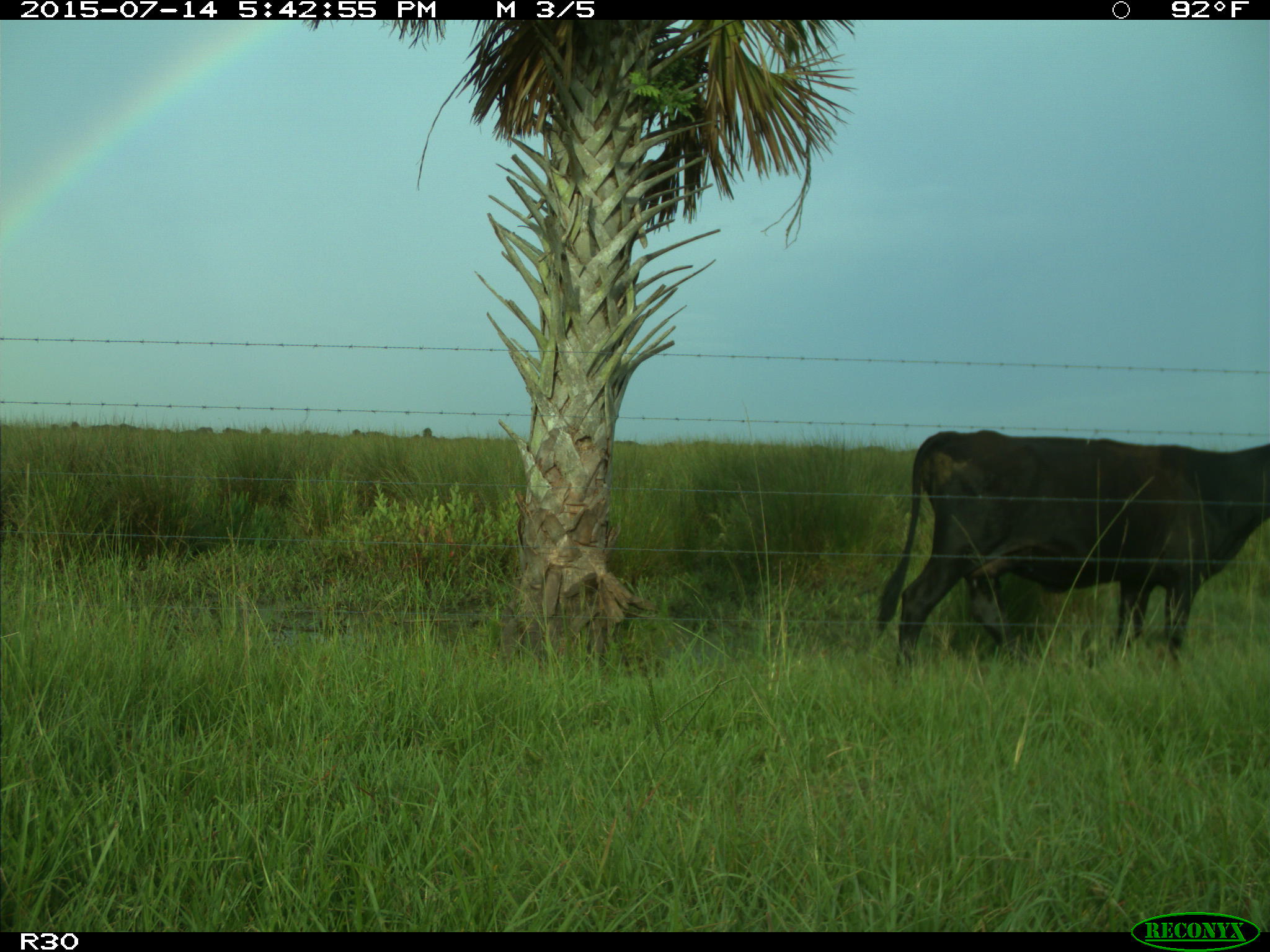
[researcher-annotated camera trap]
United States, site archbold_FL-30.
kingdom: Animalia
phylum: Chordata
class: Mammalia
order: Artiodactyla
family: Bovidae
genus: Bos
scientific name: Bos taurus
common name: domestic cow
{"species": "Bos taurus (domestic cow)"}